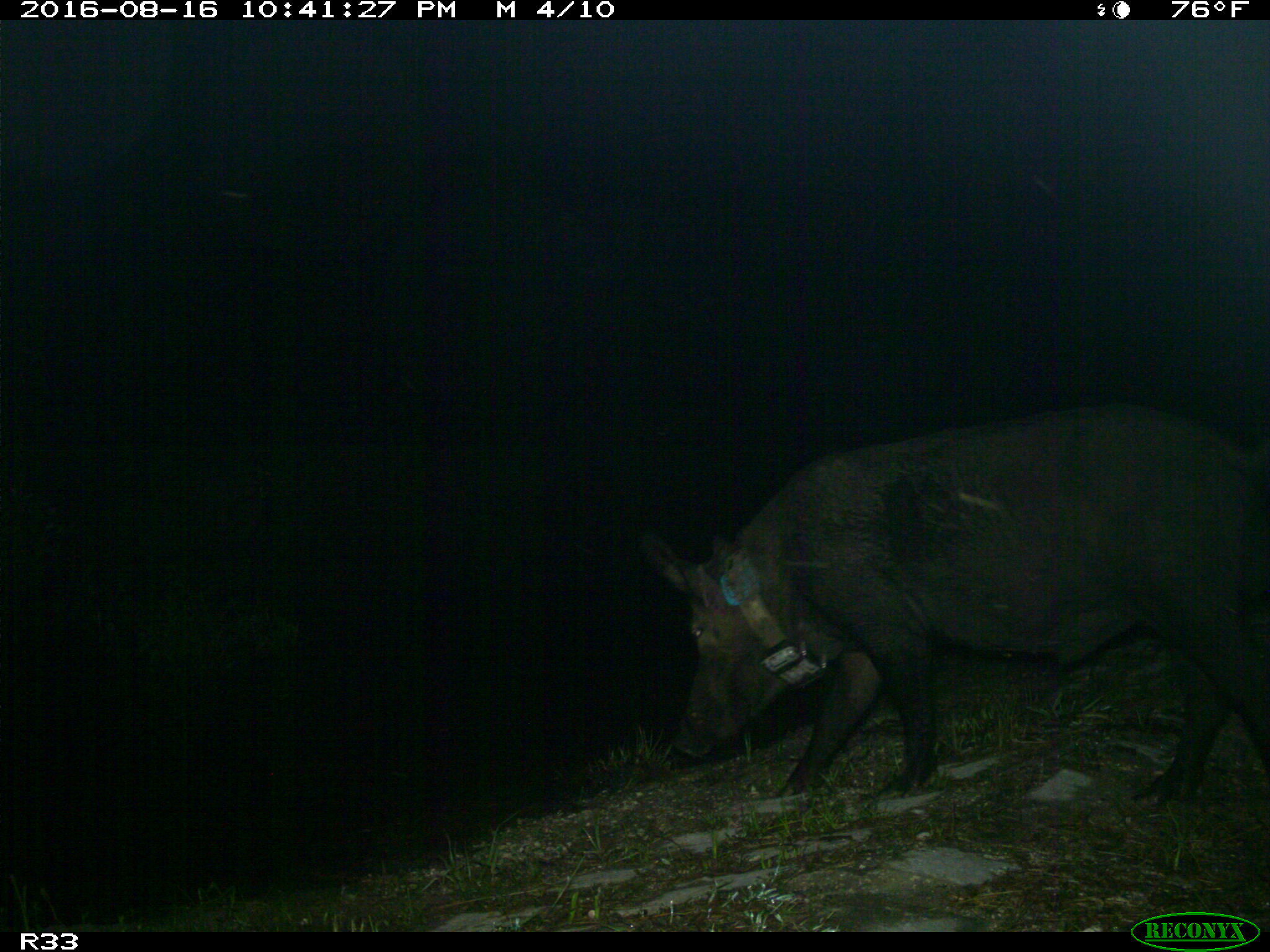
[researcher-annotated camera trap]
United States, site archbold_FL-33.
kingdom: Animalia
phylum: Chordata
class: Mammalia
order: Artiodactyla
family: Suidae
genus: Sus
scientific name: Sus scrofa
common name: wild boar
Sus scrofa (wild boar).